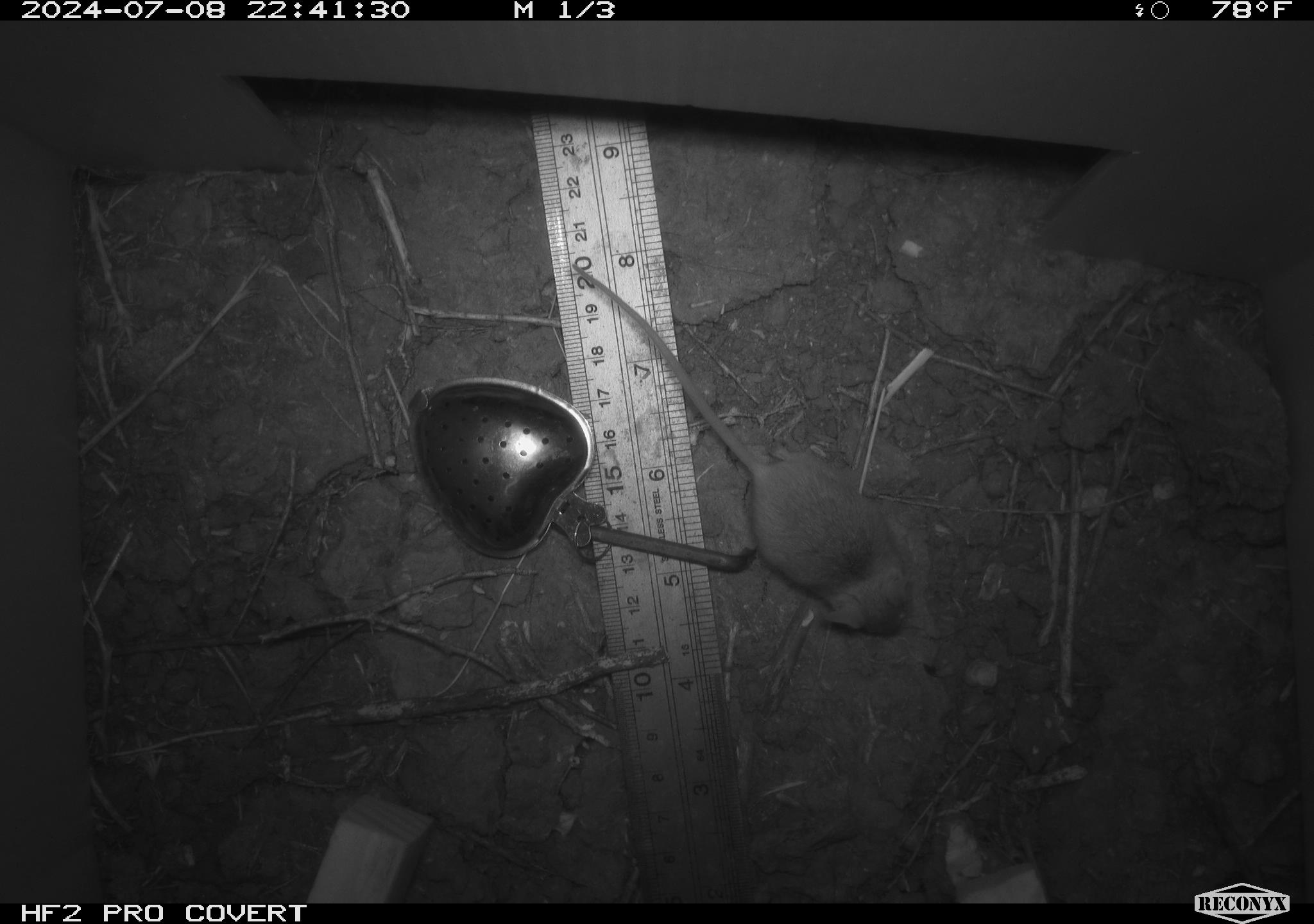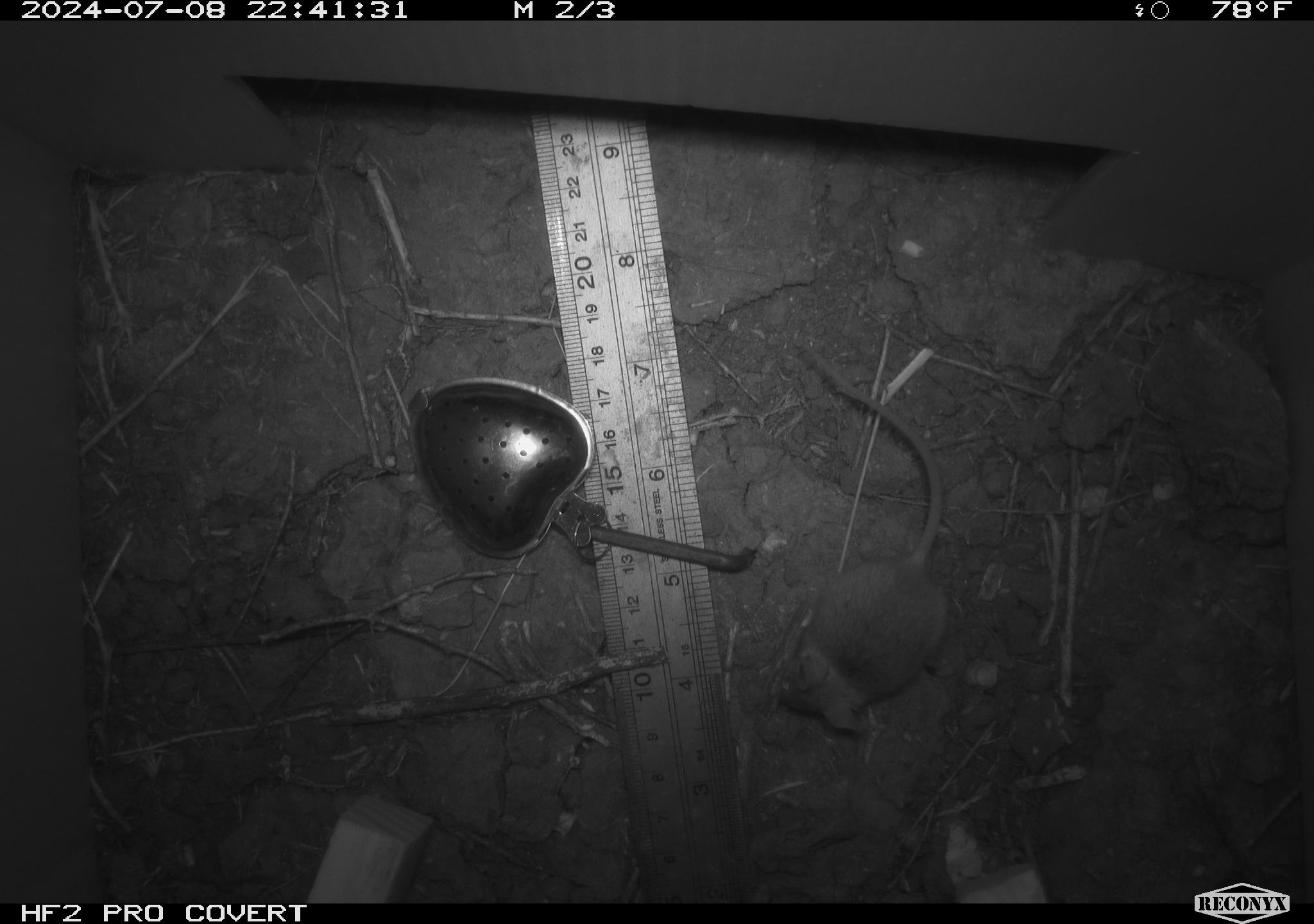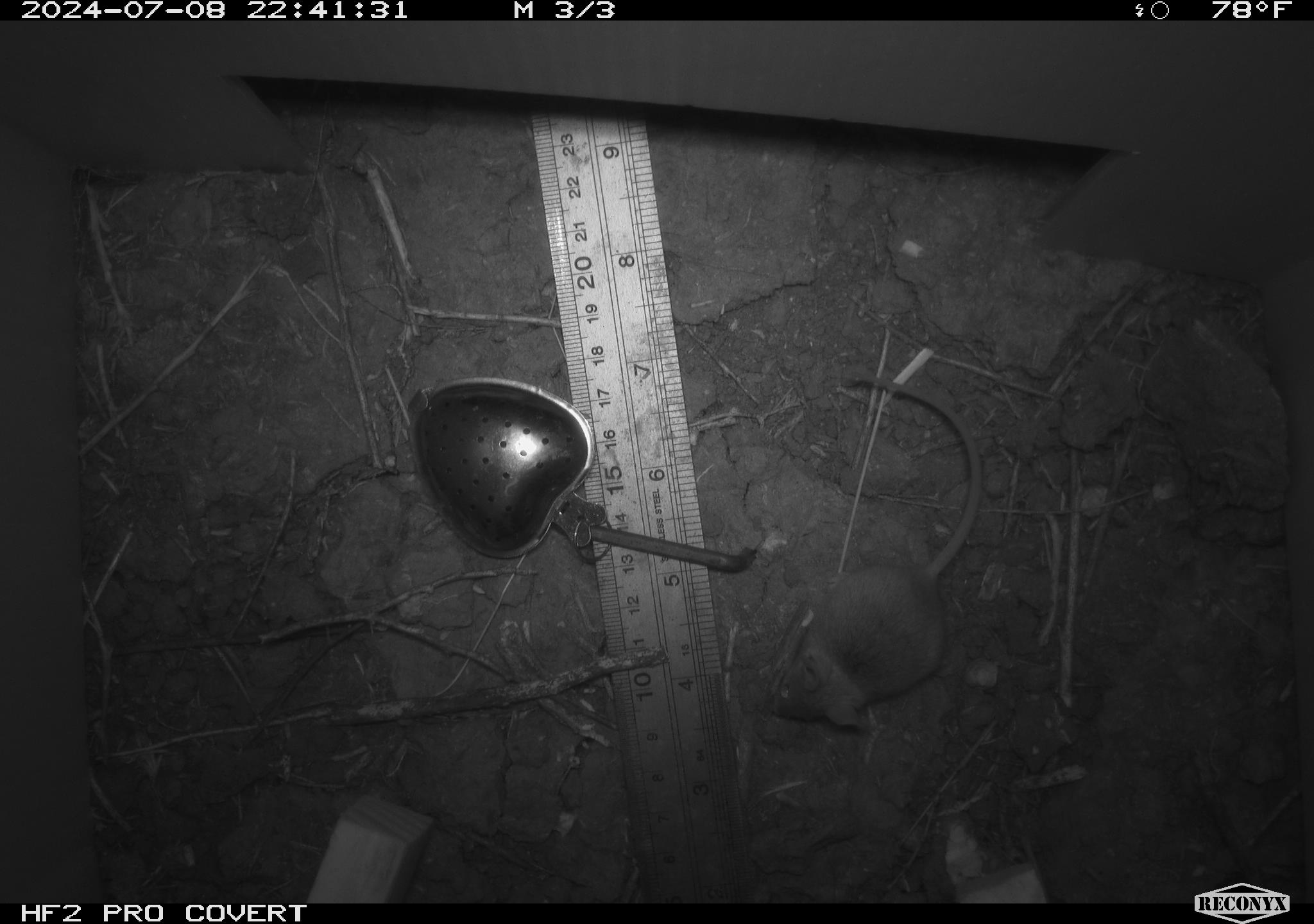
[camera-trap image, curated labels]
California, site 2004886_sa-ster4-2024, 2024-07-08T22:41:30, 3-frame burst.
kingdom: Animalia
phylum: Chordata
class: Mammalia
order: Rodentia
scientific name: Rodentia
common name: mouse species